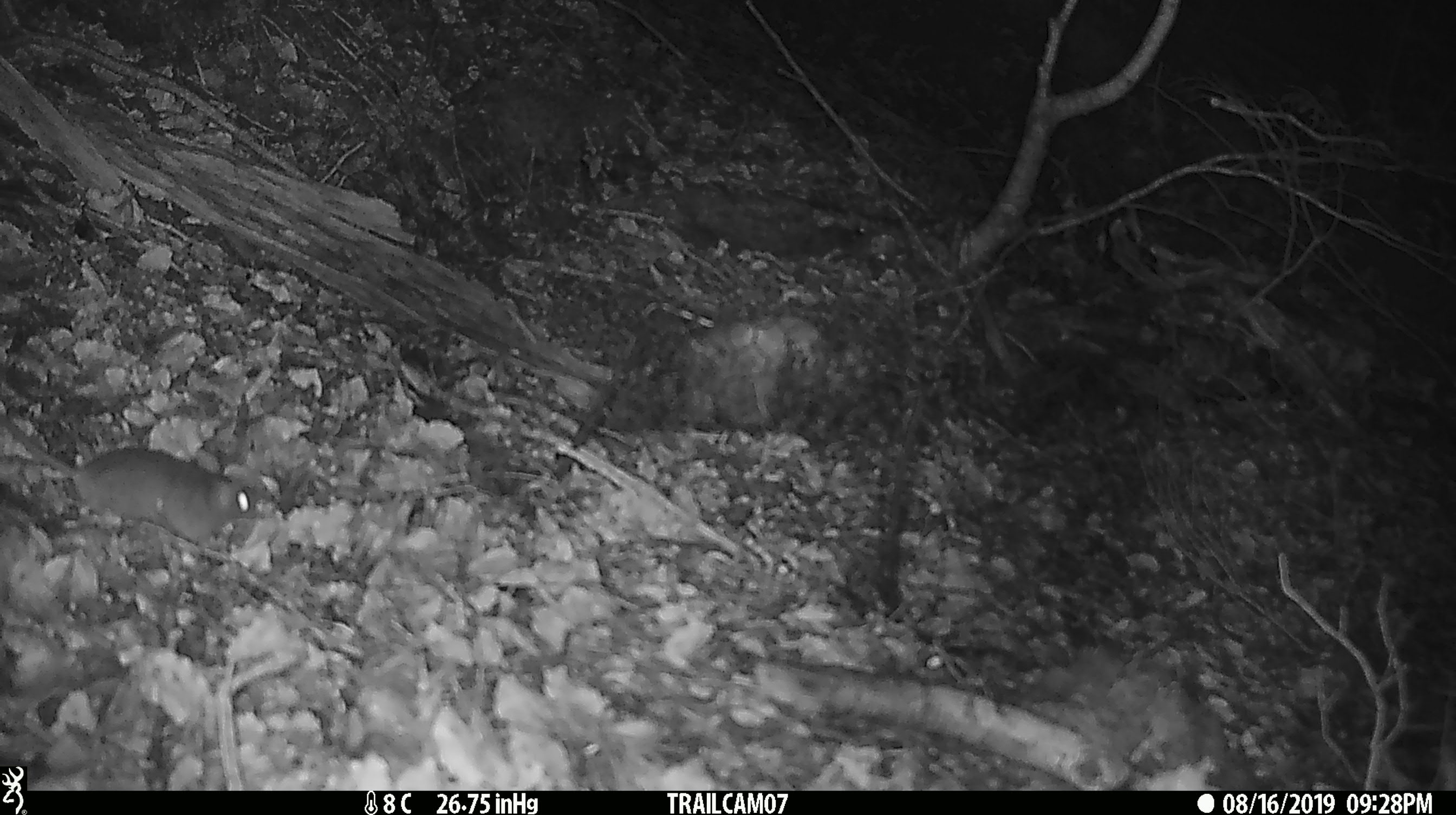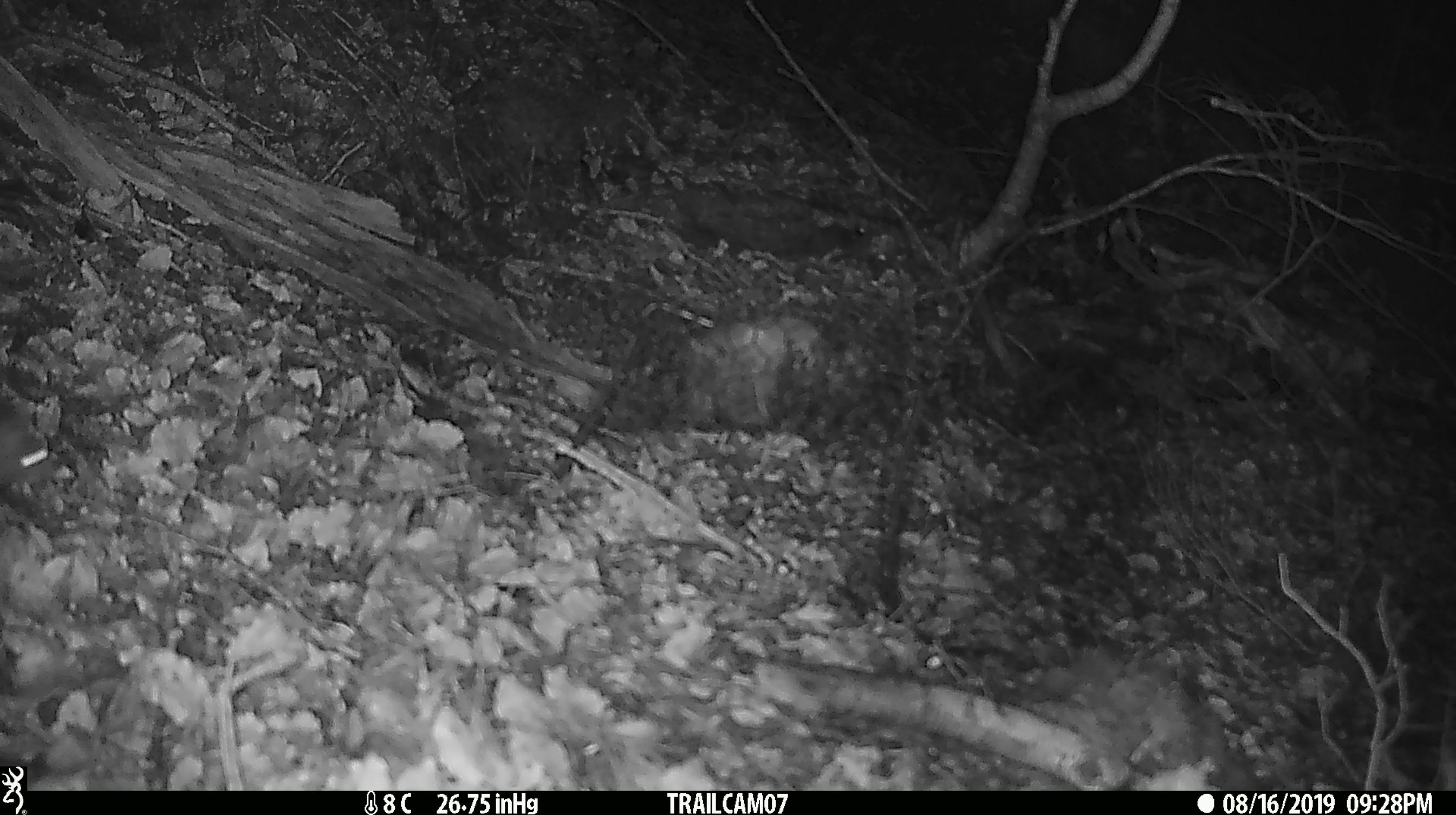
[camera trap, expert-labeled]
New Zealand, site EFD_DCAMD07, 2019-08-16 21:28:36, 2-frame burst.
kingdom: Animalia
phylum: Chordata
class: Mammalia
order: Rodentia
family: Muridae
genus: Mus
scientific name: Mus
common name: mouse